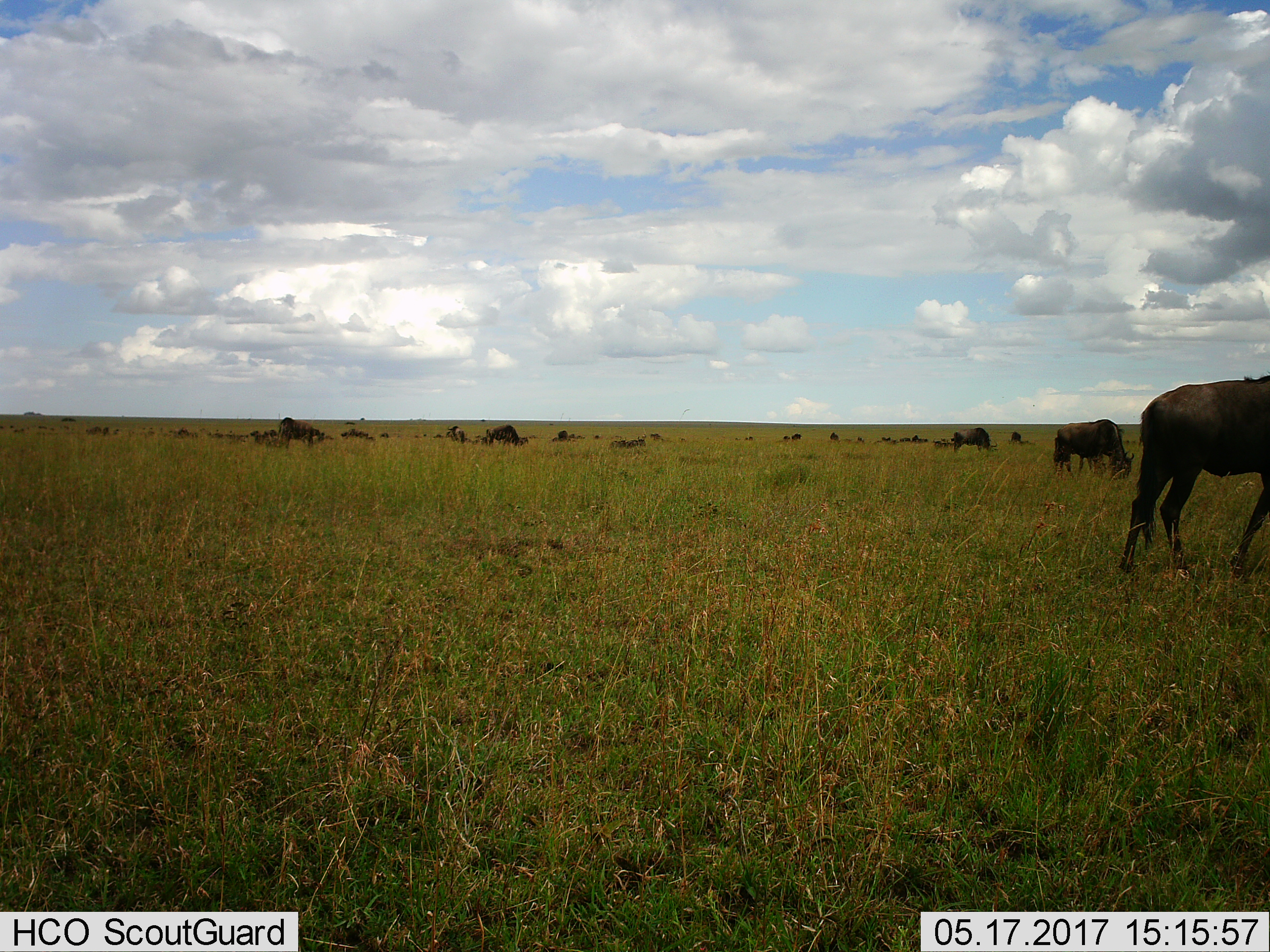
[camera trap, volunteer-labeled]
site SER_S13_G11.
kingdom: Animalia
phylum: Chordata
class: Mammalia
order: Artiodactyla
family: Bovidae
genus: Connochaetes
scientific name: Connochaetes taurinus taurinus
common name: blue wildebeest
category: wildebeestblue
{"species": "wildebeestblue (blue wildebeest) (Connochaetes taurinus taurinus)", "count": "11-50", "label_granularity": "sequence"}